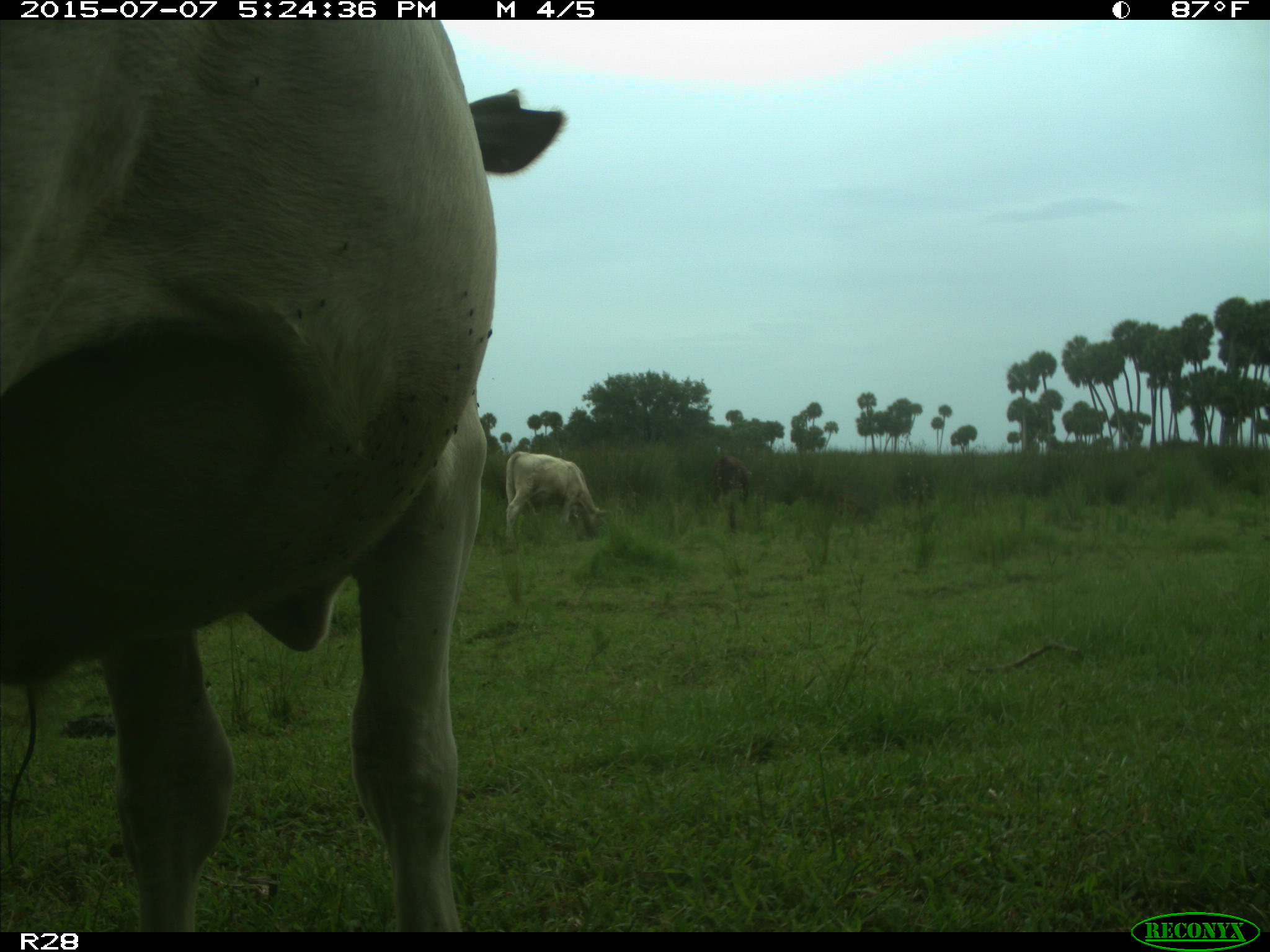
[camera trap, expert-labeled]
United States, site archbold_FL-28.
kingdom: Animalia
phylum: Chordata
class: Mammalia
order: Artiodactyla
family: Bovidae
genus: Bos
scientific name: Bos taurus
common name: domestic cow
Bos taurus (domestic cow).